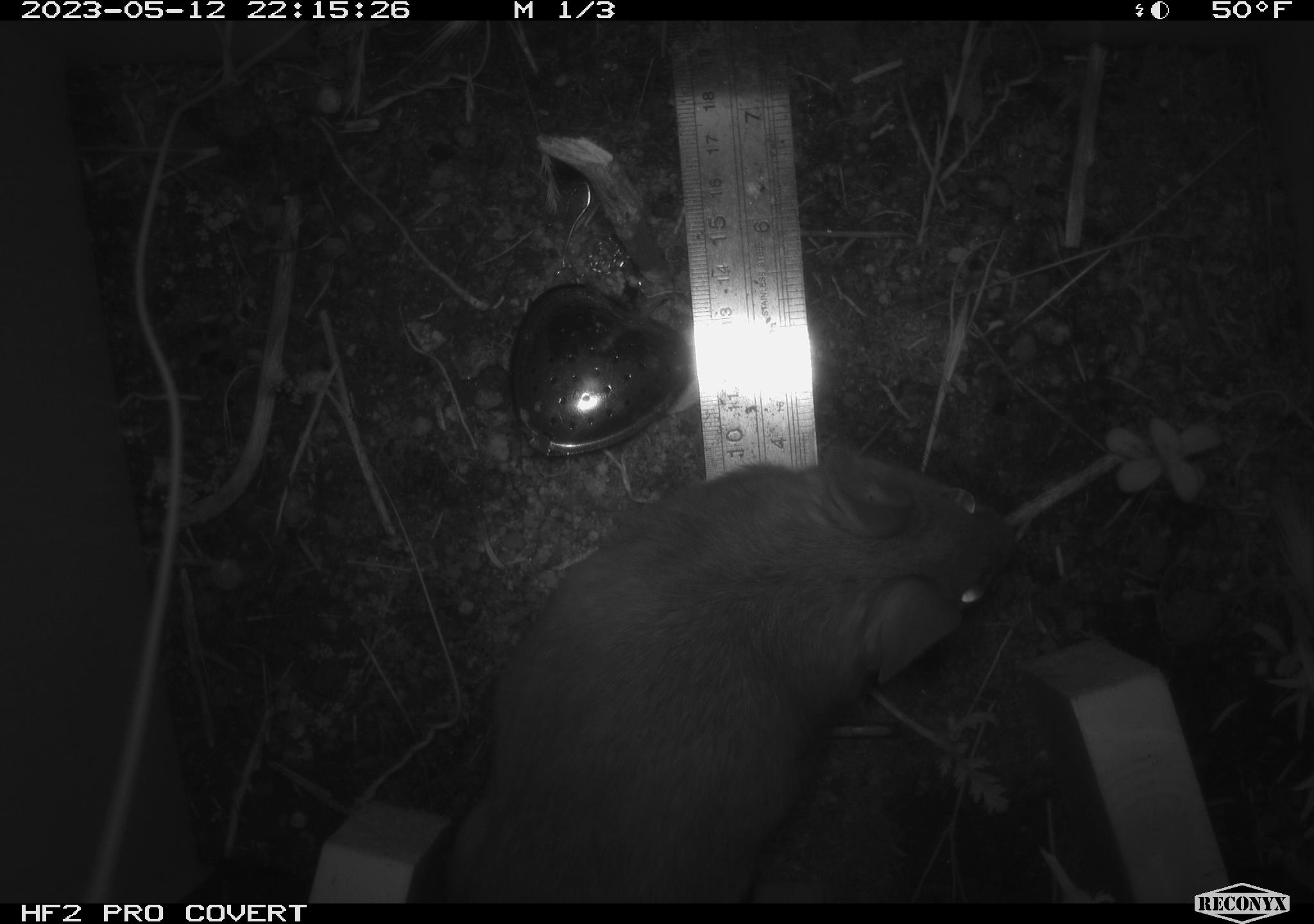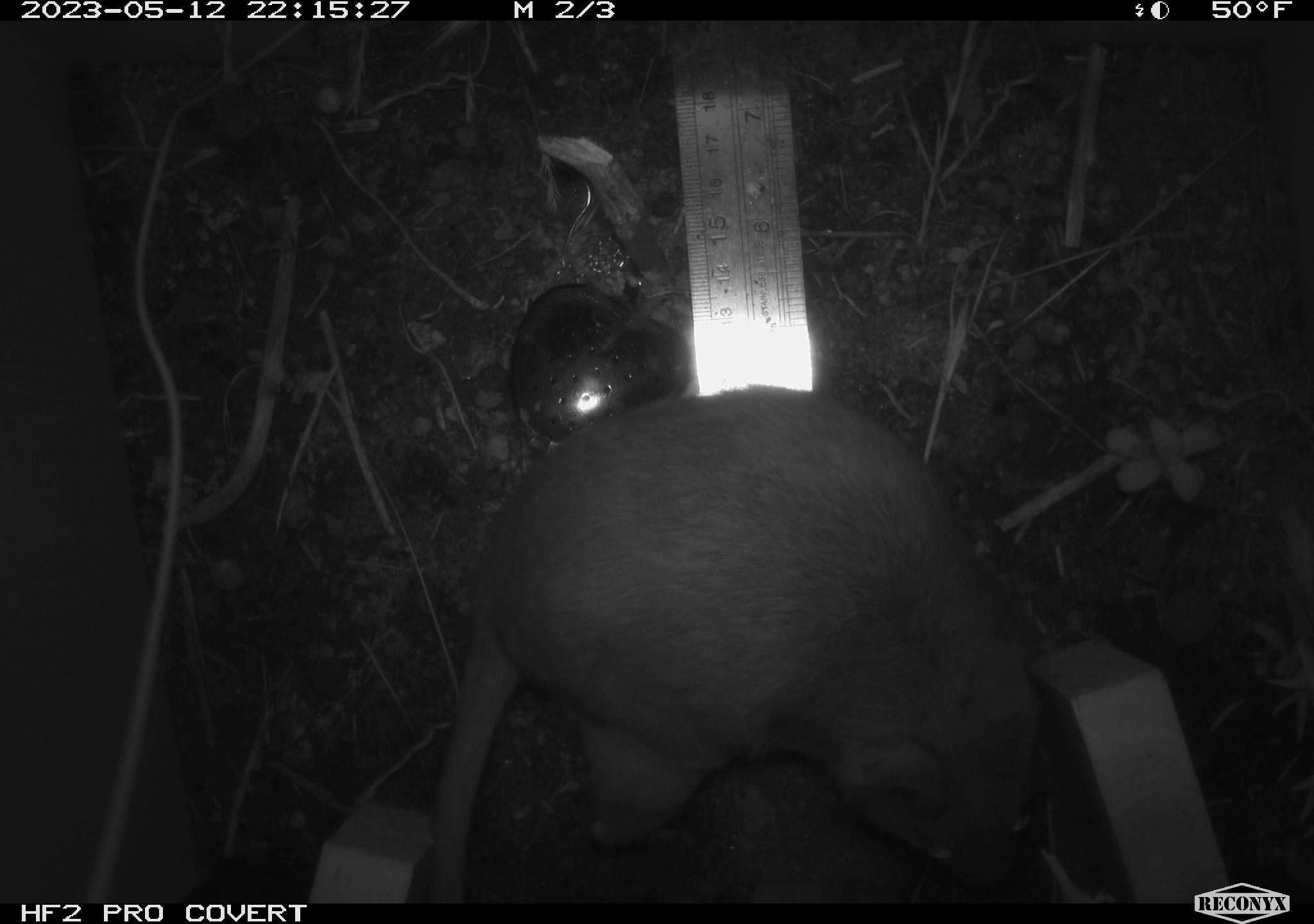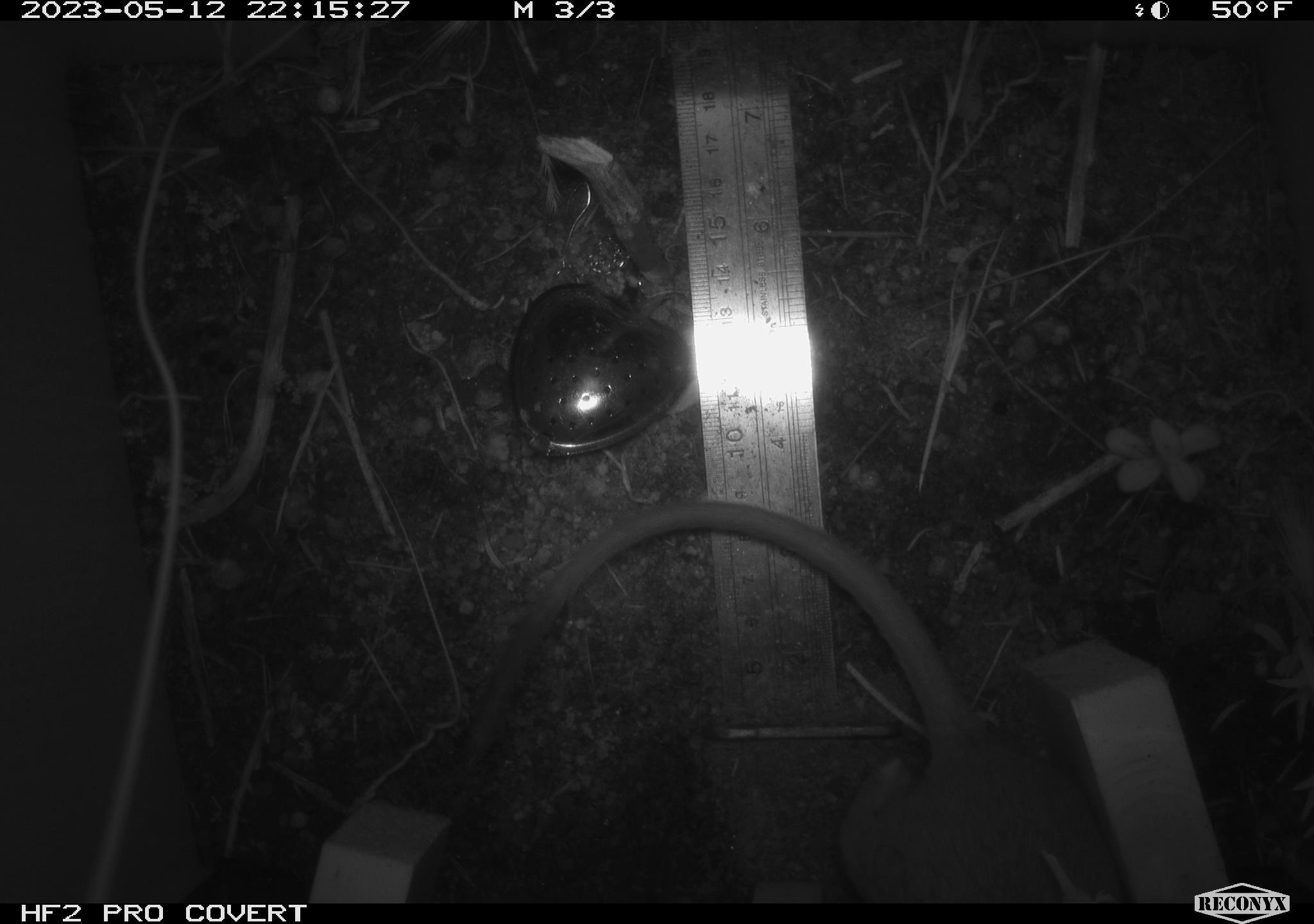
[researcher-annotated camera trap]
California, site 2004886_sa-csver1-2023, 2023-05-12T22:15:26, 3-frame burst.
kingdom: Animalia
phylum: Chordata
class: Mammalia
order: Rodentia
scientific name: Rodentia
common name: mouse species